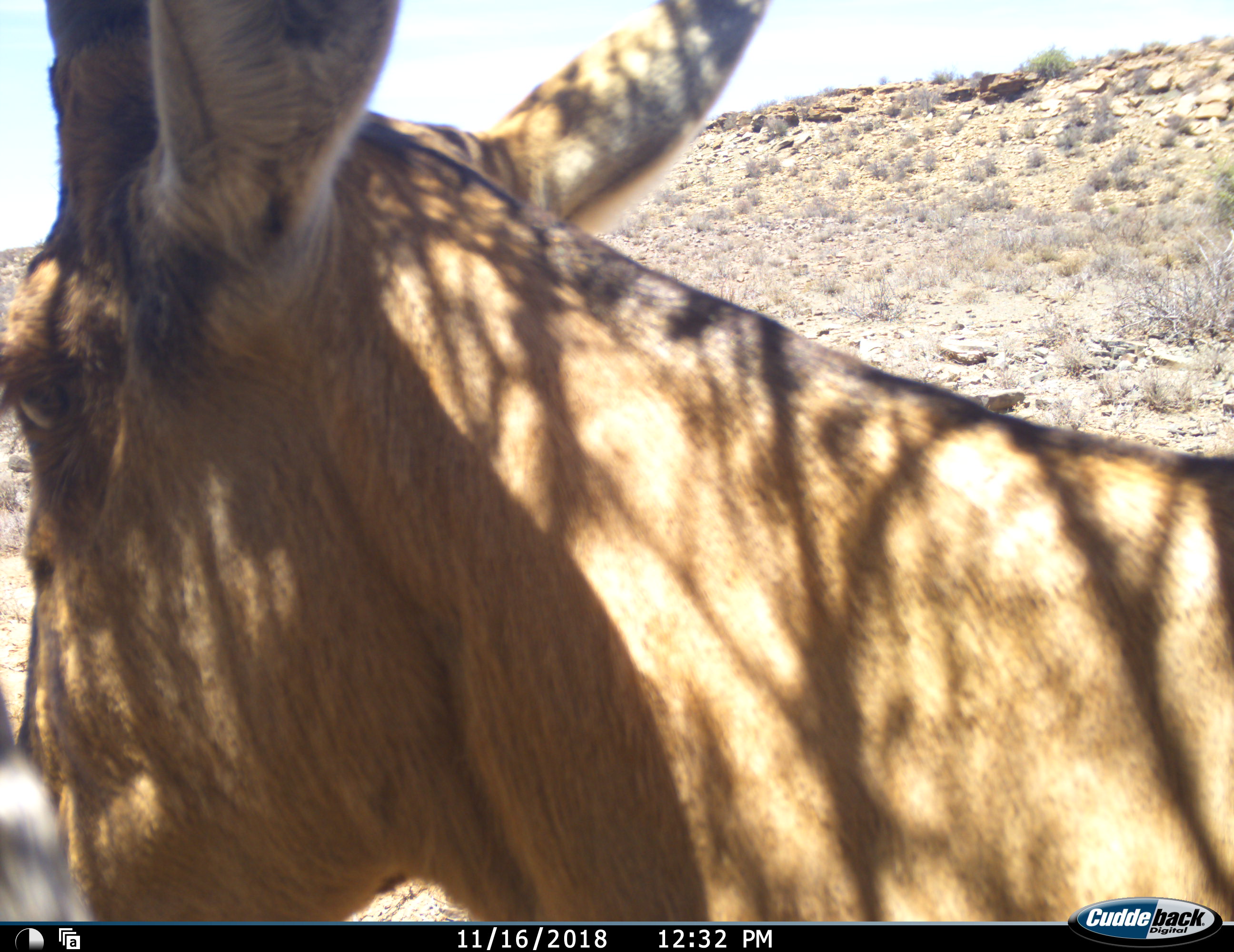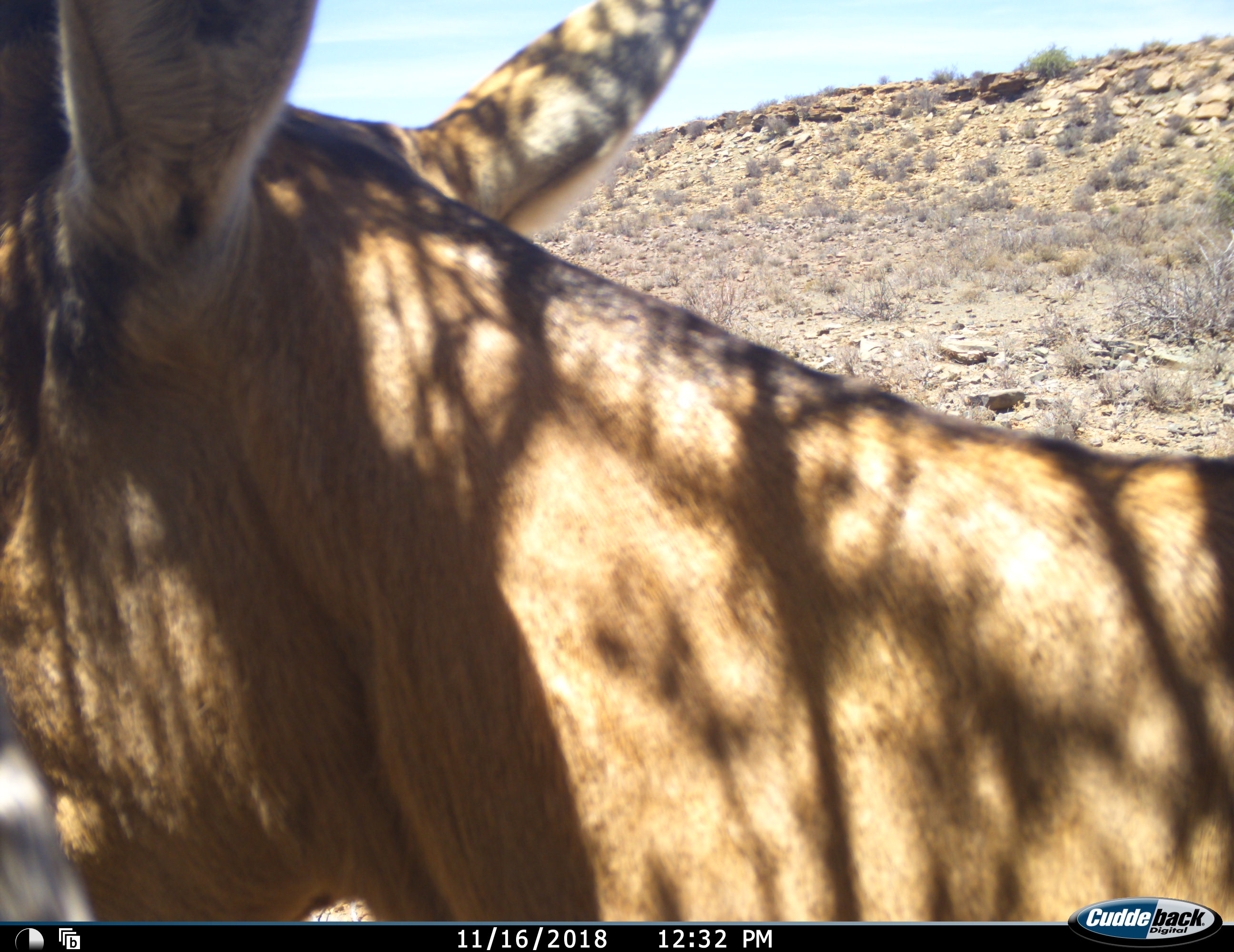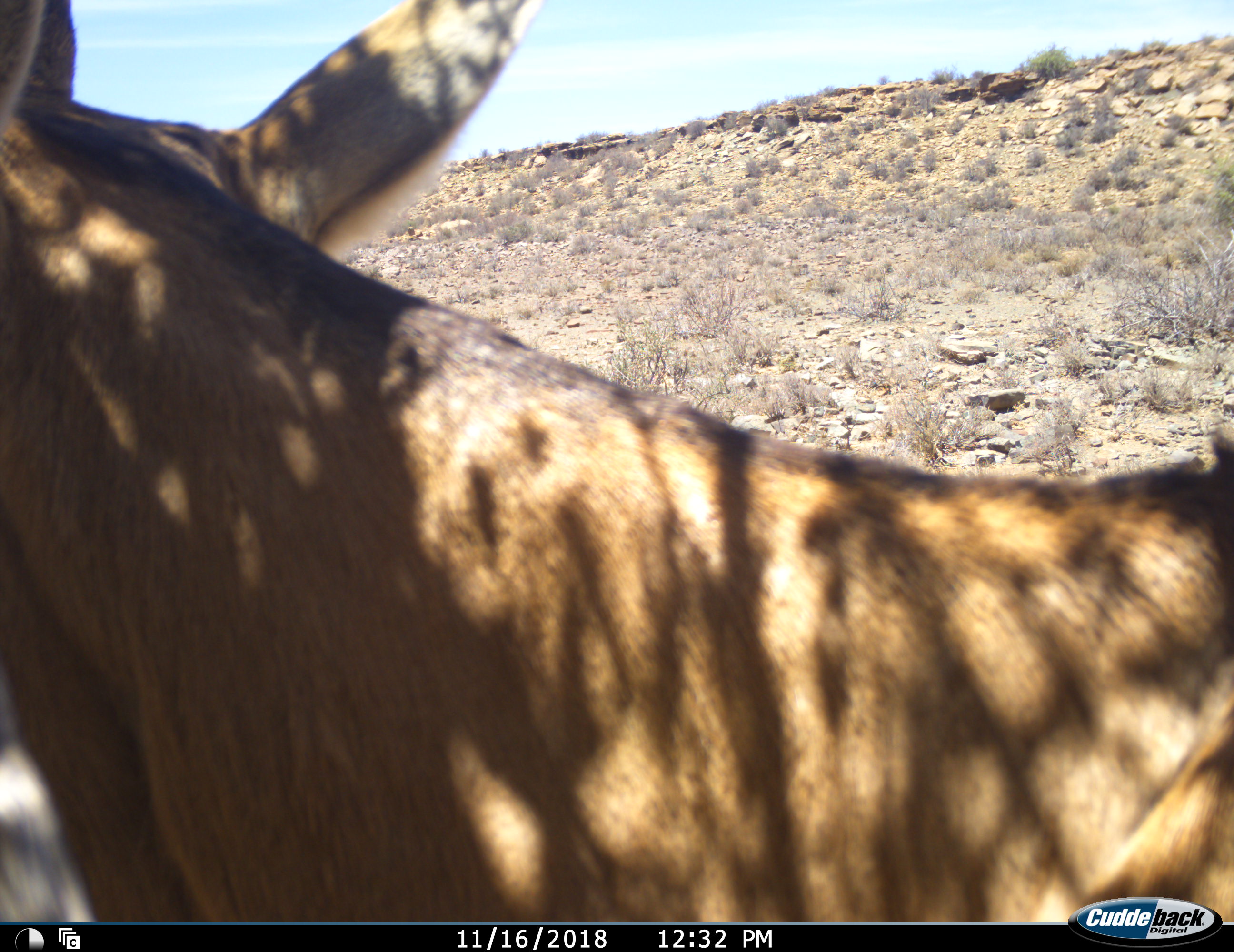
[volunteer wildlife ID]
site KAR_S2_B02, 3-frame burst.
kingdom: Animalia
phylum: Chordata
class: Mammalia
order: Artiodactyla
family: Bovidae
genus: Alcelaphus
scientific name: Alcelaphus buselaphus caama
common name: red hartebeest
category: hartebeestred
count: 1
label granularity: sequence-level